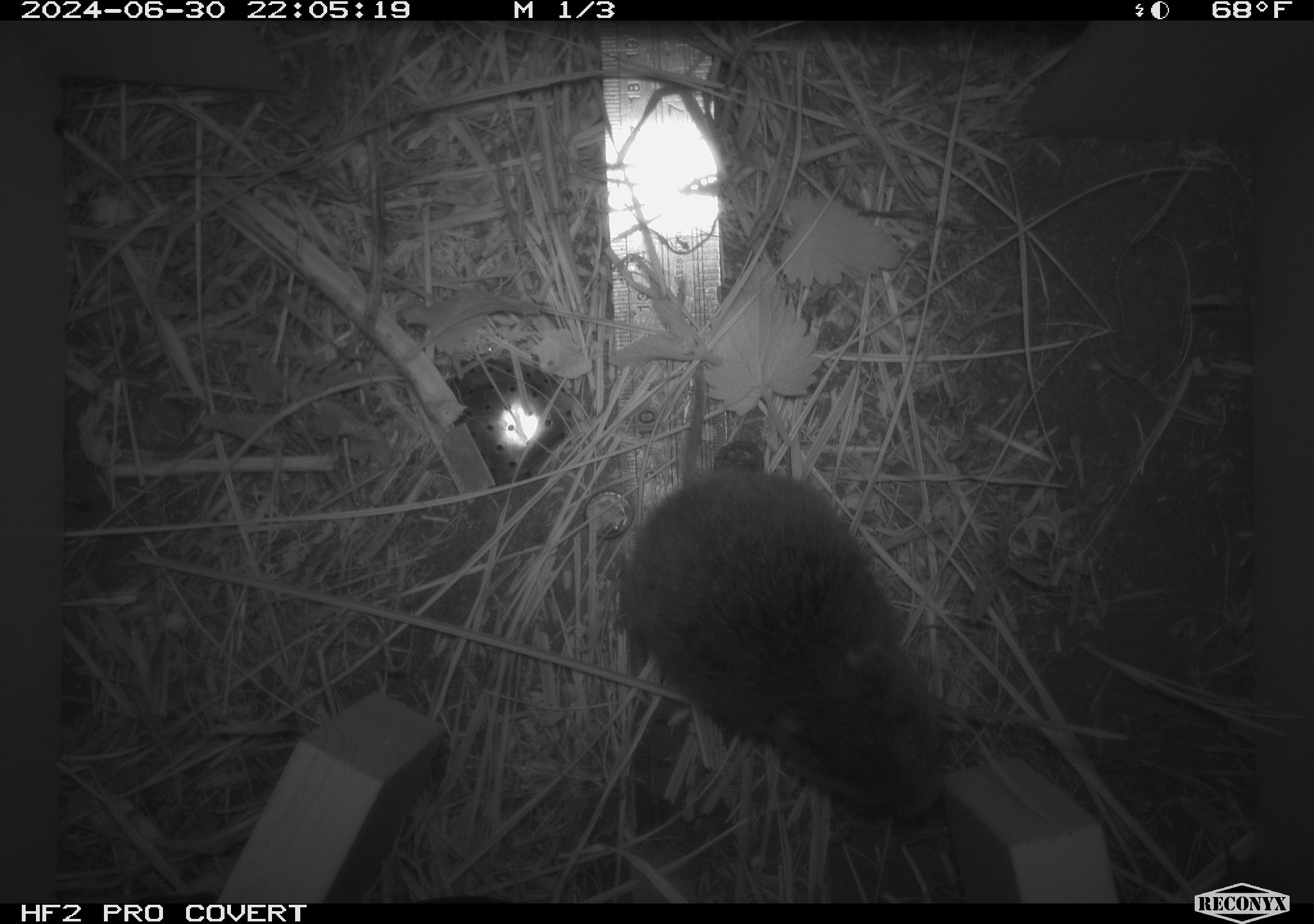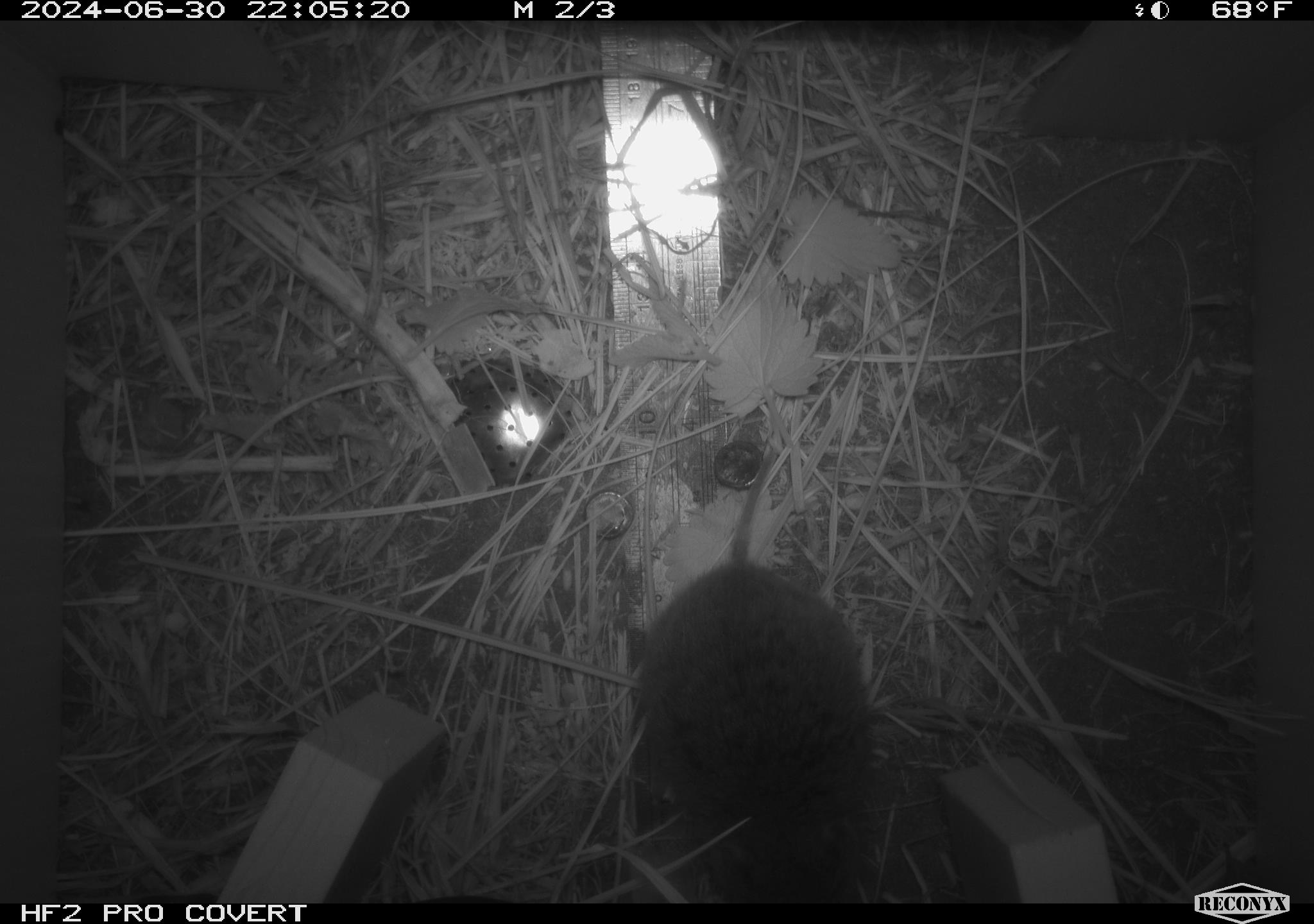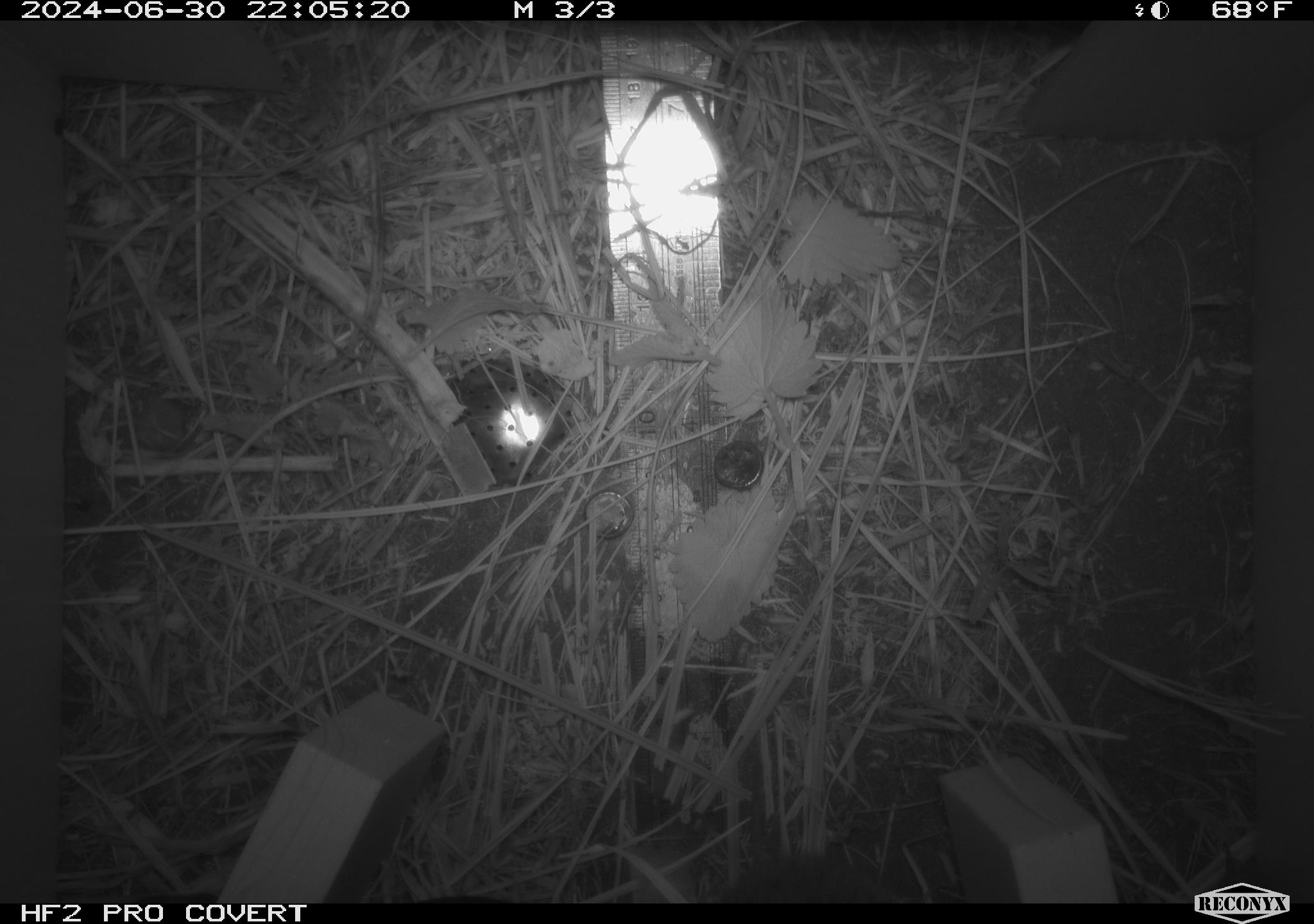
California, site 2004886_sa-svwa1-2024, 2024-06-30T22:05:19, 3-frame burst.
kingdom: Animalia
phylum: Chordata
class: Mammalia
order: Rodentia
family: Cricetidae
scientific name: Arvicolinae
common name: voles, lemmings, and muskrats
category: arvicolinae subfamily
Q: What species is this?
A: Arvicolinae subfamily (voles, lemmings, and muskrats) (Arvicolinae).